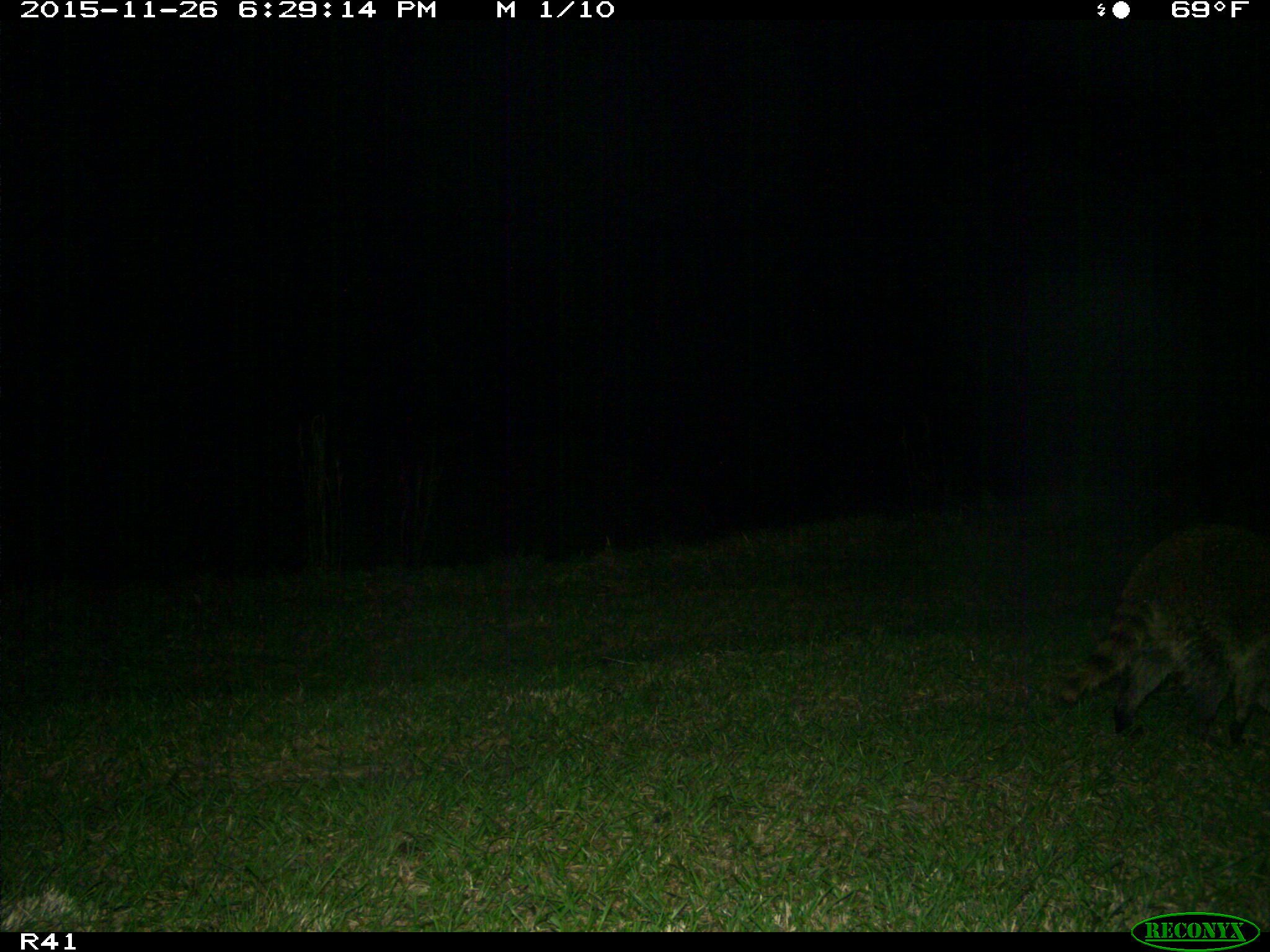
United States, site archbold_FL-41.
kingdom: Animalia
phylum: Chordata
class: Mammalia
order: Carnivora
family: Procyonidae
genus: Procyon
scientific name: Procyon lotor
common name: common raccoon